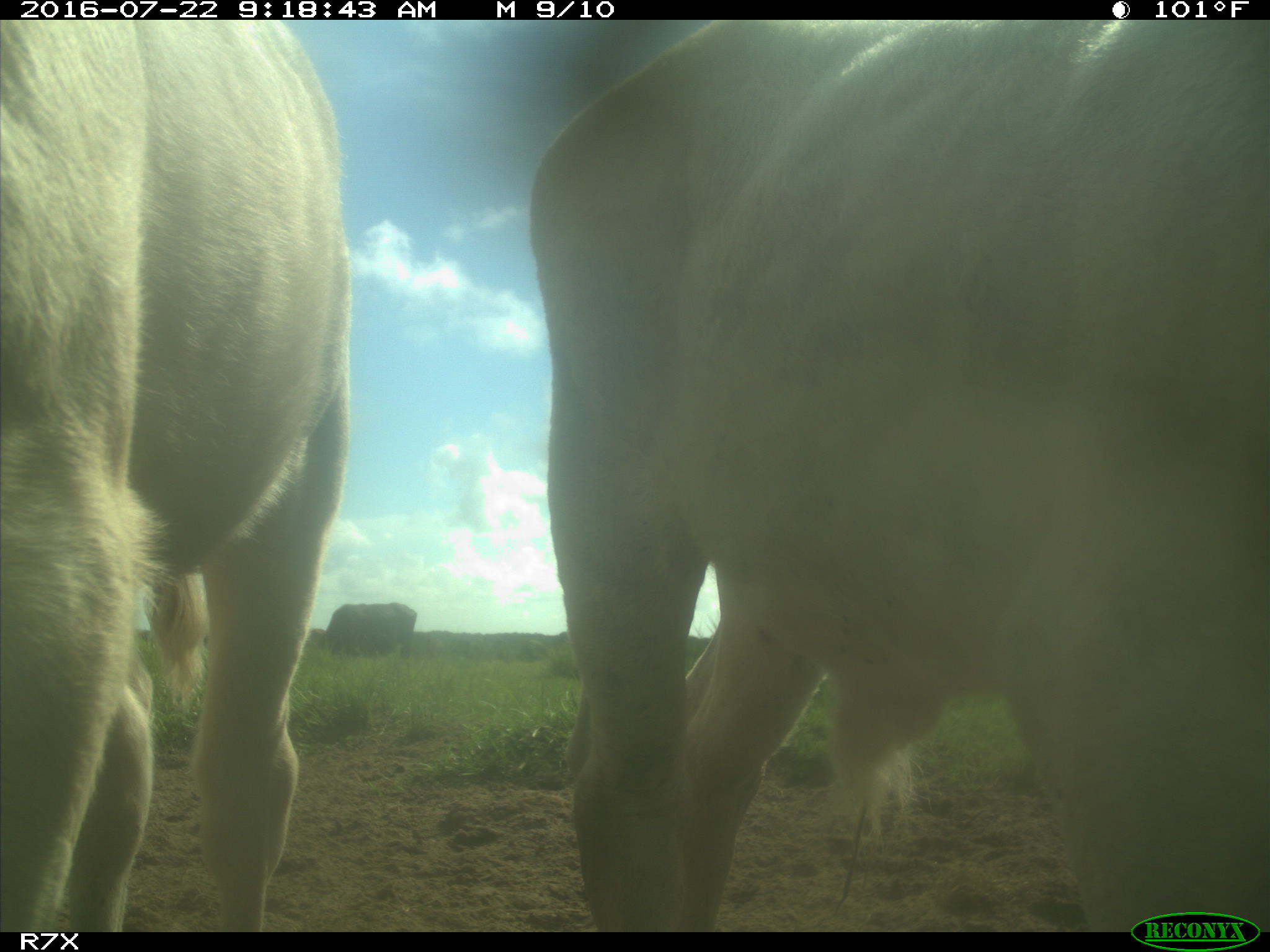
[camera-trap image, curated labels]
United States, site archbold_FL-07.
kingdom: Animalia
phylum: Chordata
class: Mammalia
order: Artiodactyla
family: Bovidae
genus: Bos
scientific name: Bos taurus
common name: domestic cow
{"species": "Bos taurus (domestic cow)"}